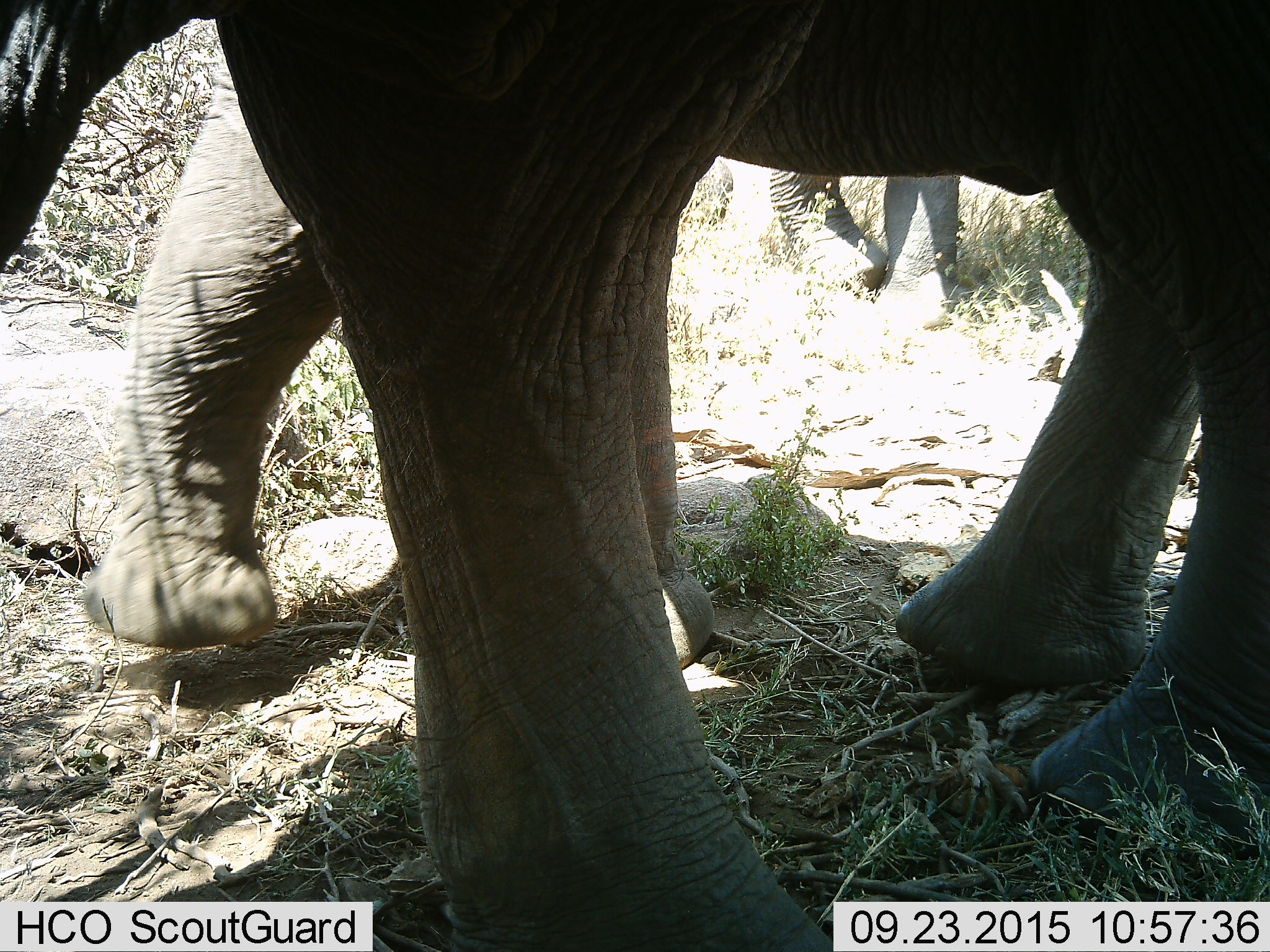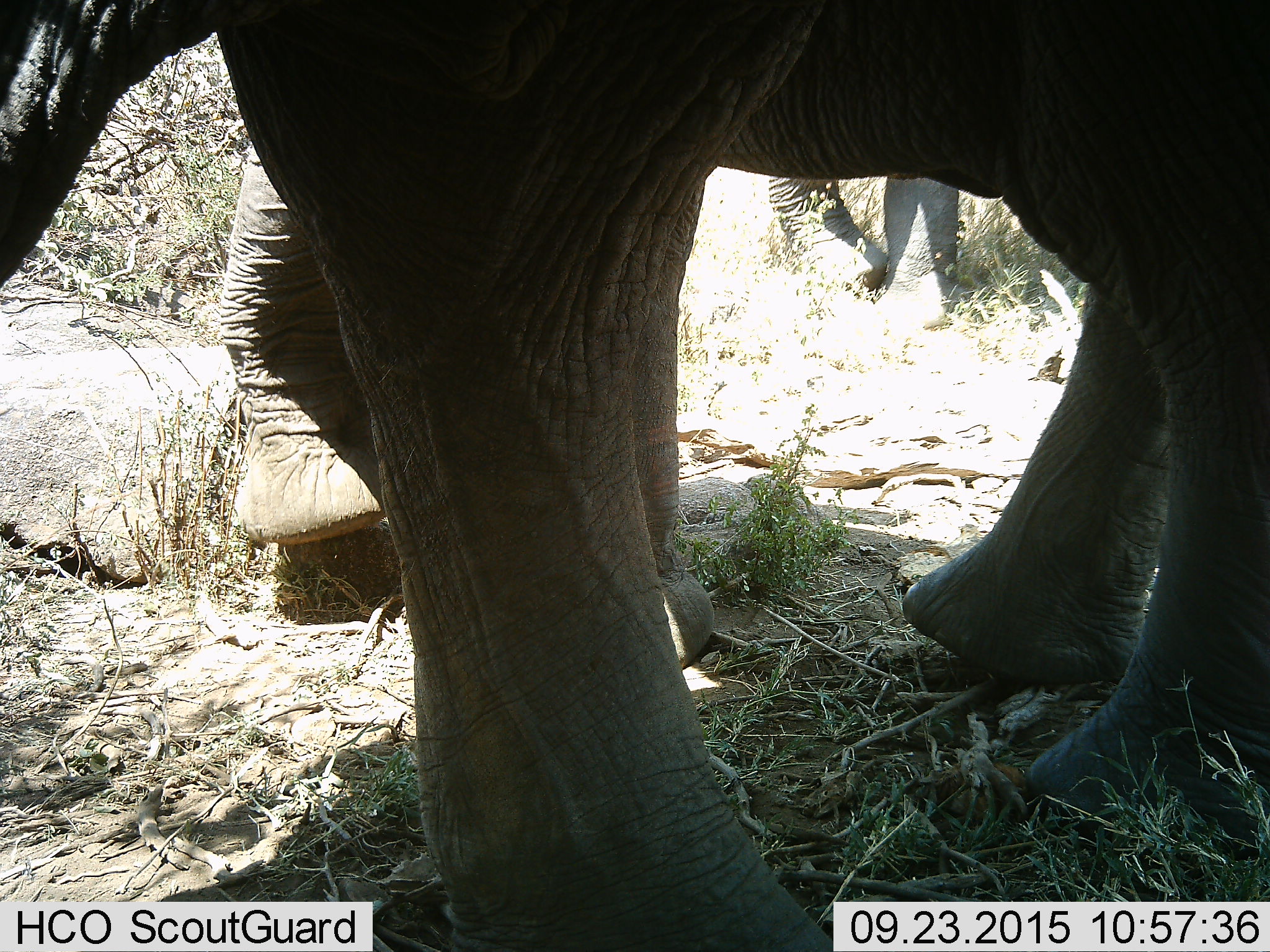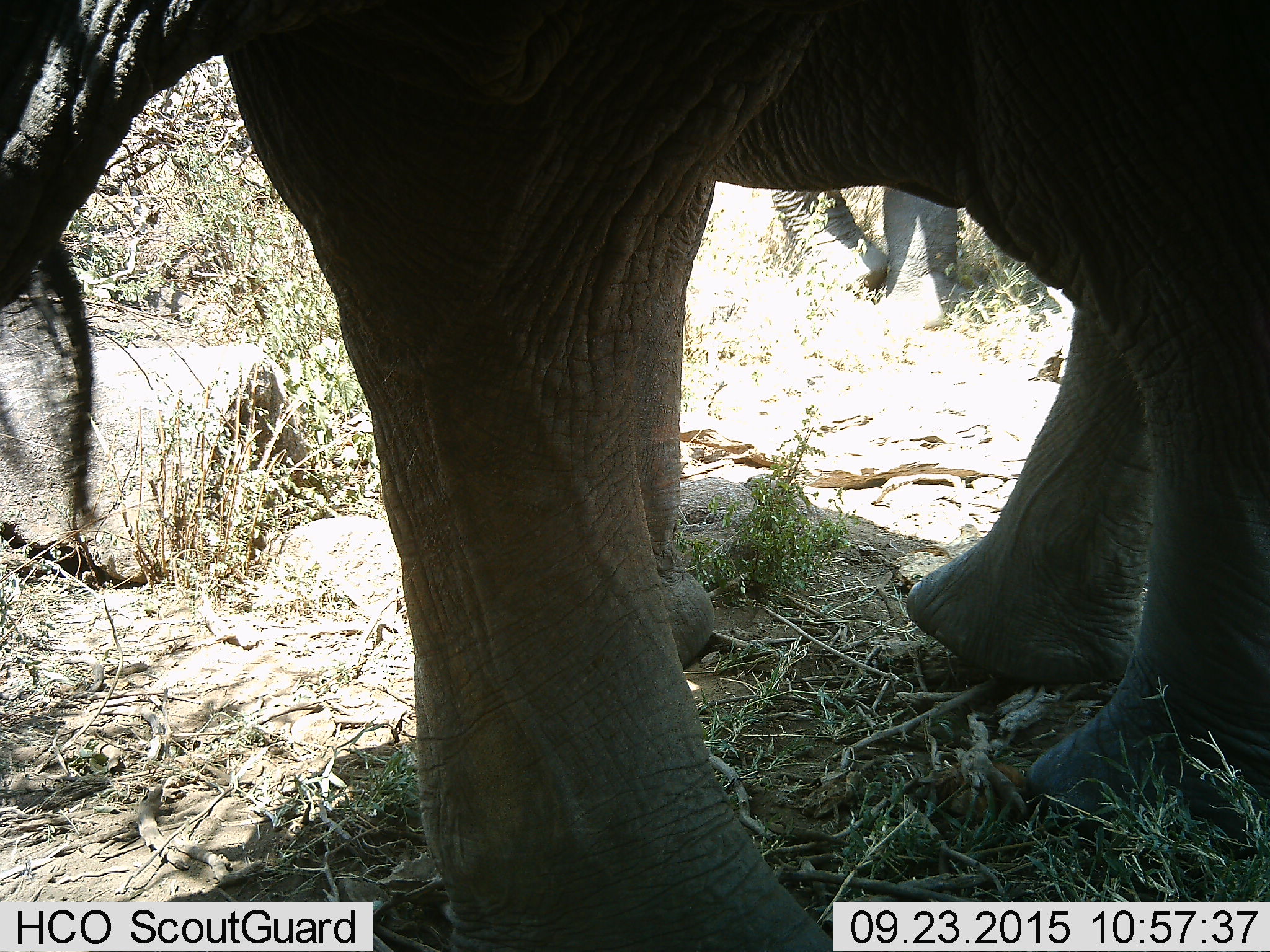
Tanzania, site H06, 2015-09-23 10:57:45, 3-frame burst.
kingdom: Animalia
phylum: Chordata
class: Mammalia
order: Proboscidea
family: Elephantidae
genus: Loxodonta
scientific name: Loxodonta africana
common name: african bush elephant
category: elephant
Elephant (african bush elephant) (Loxodonta africana), count 3. Behavior (volunteer vote fractions): standing 67%, resting 0%, moving 56%, interacting 0%. Young present (vote fraction): 11%. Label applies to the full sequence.